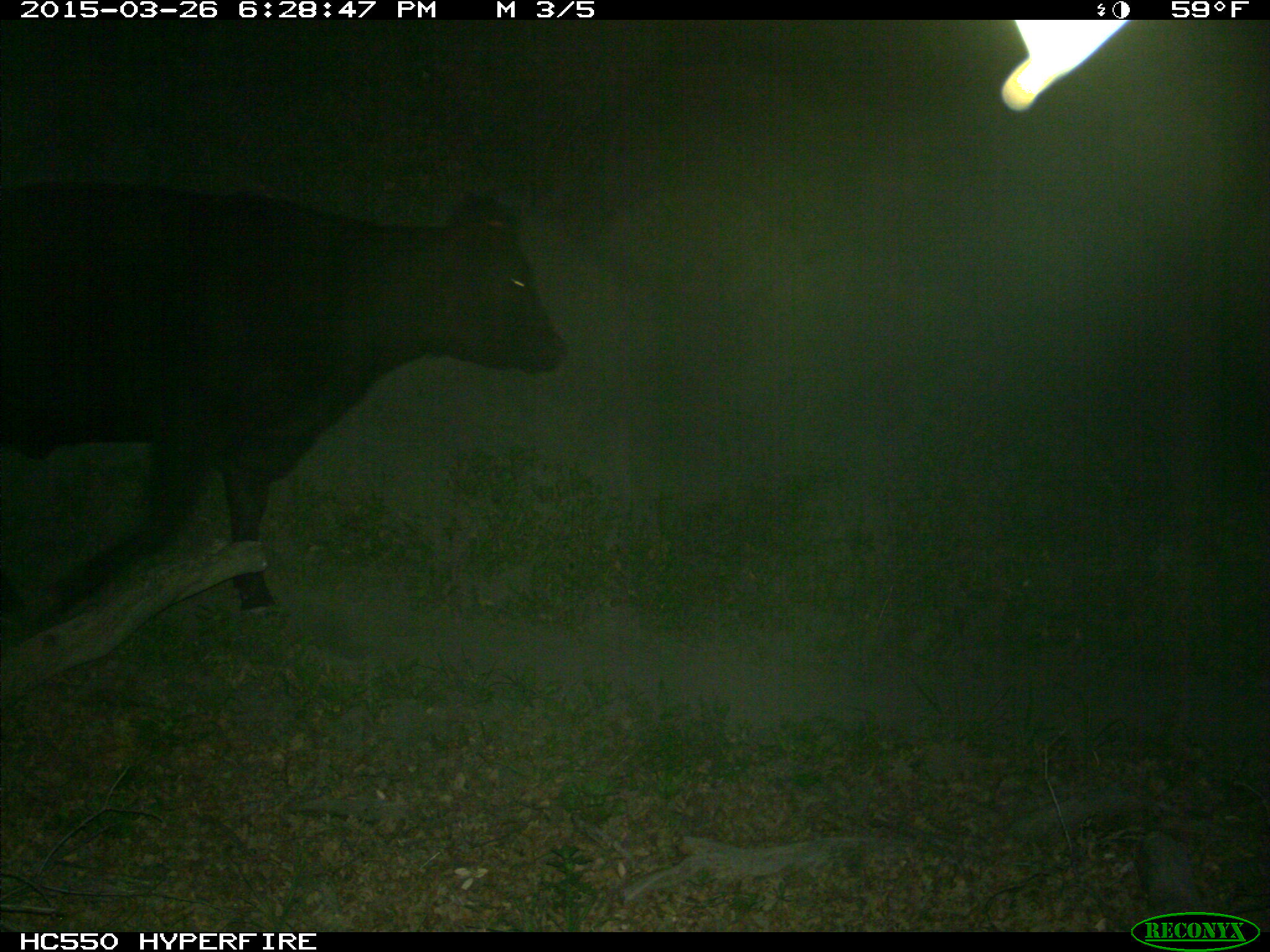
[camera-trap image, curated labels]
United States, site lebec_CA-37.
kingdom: Animalia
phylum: Chordata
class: Mammalia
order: Artiodactyla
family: Bovidae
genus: Bos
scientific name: Bos taurus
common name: domestic cow